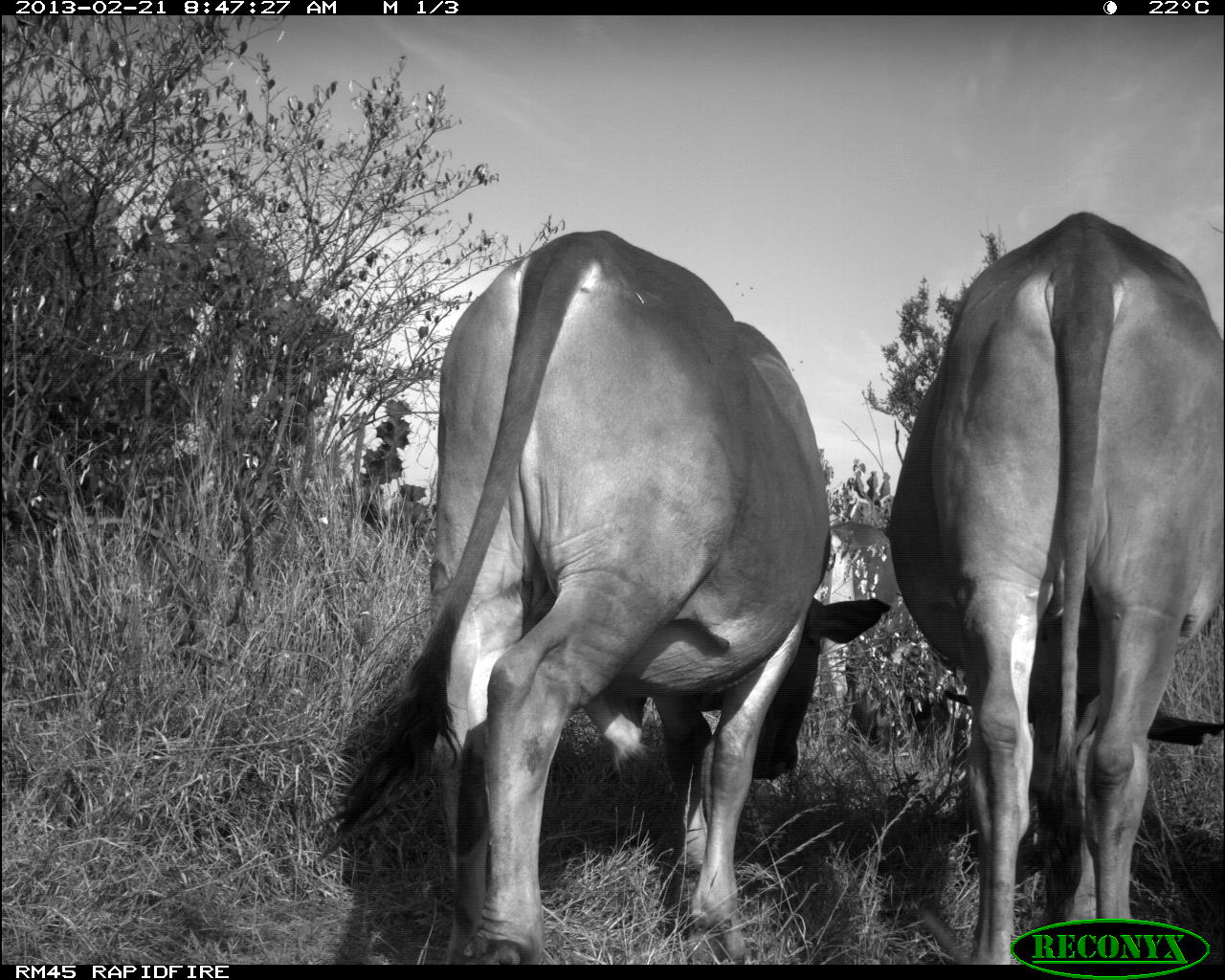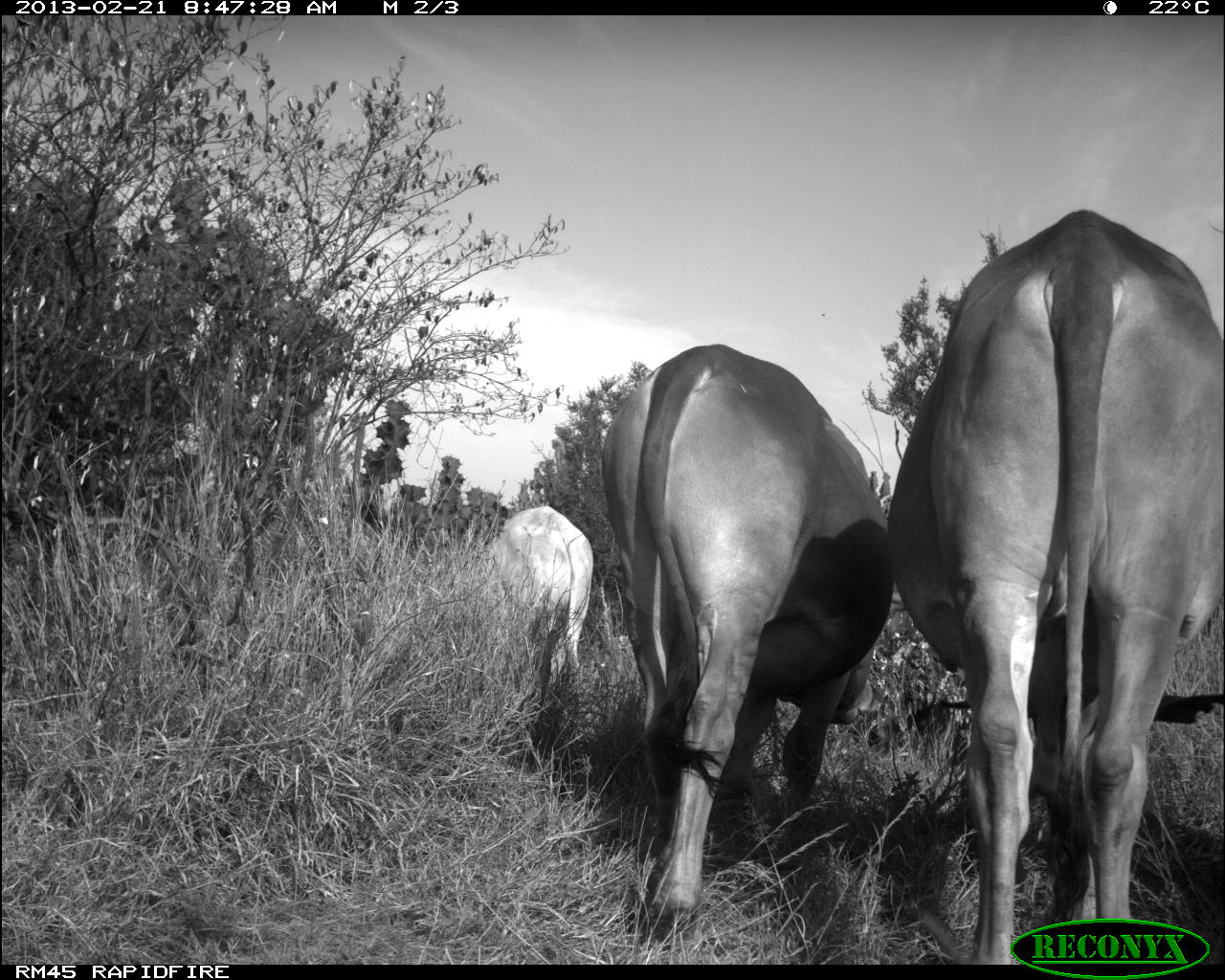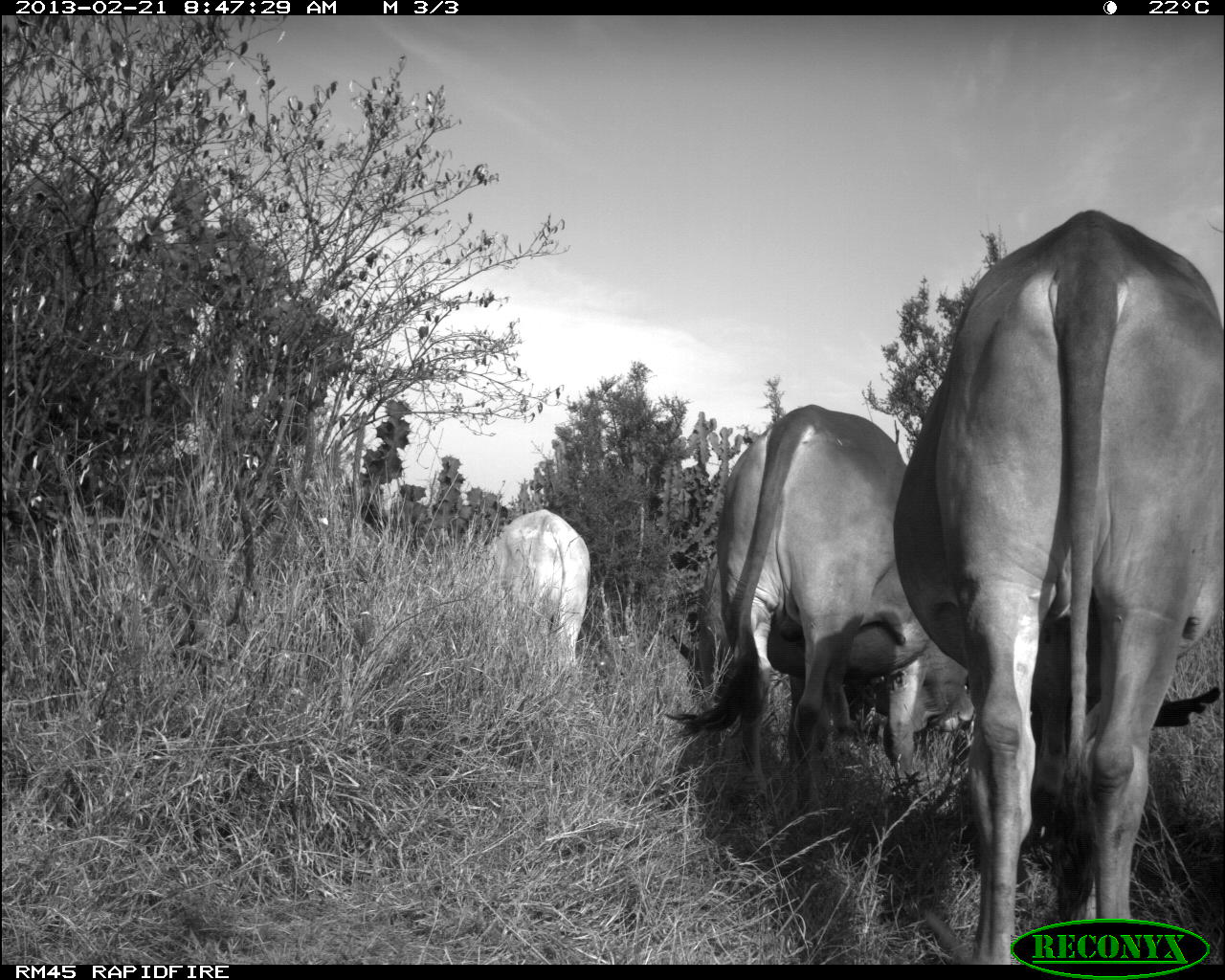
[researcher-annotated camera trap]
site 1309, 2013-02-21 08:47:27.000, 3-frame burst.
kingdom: Animalia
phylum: Chordata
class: Mammalia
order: Artiodactyla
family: Bovidae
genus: Bos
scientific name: Bos taurus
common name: domestic cattle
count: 2